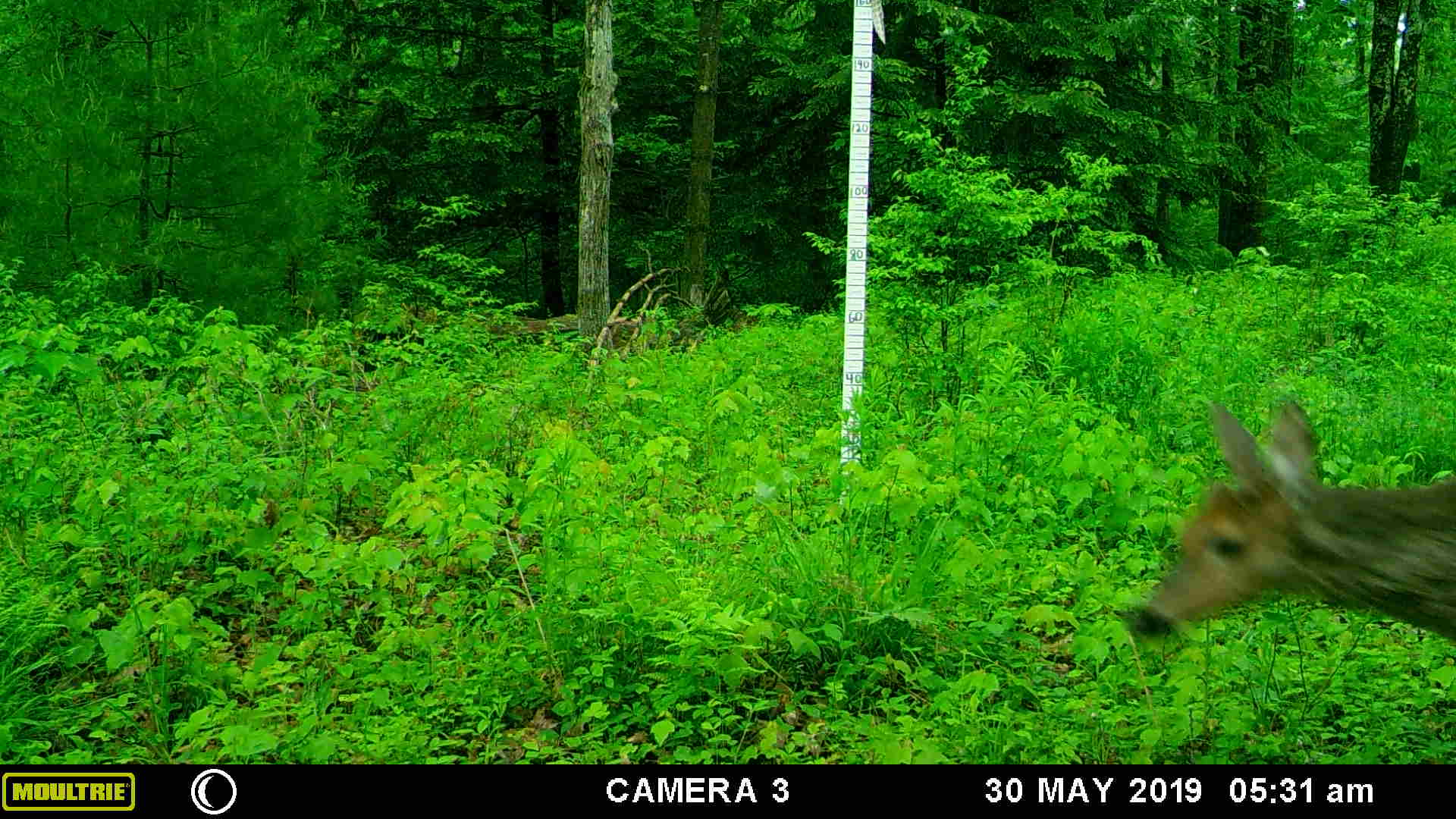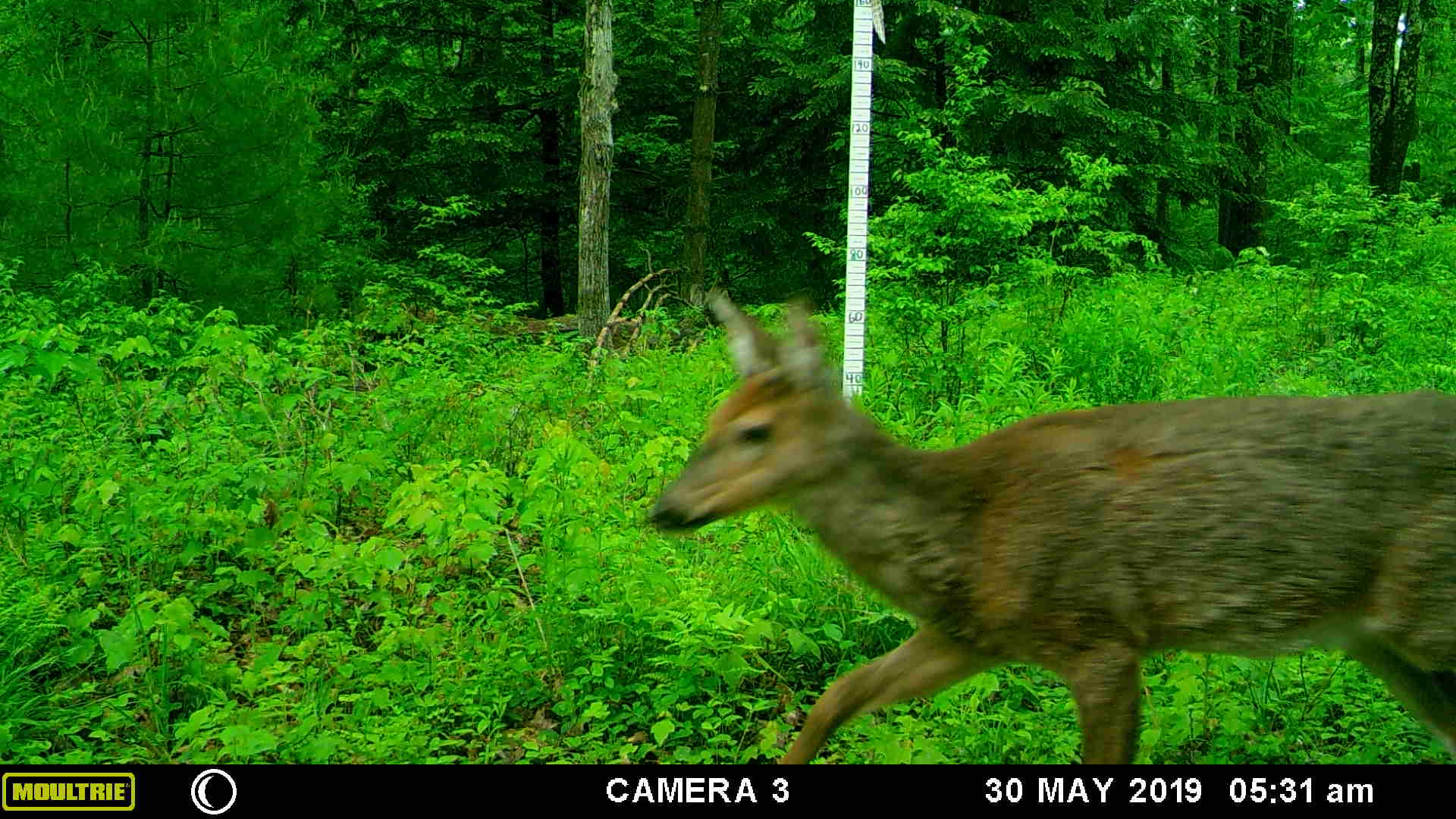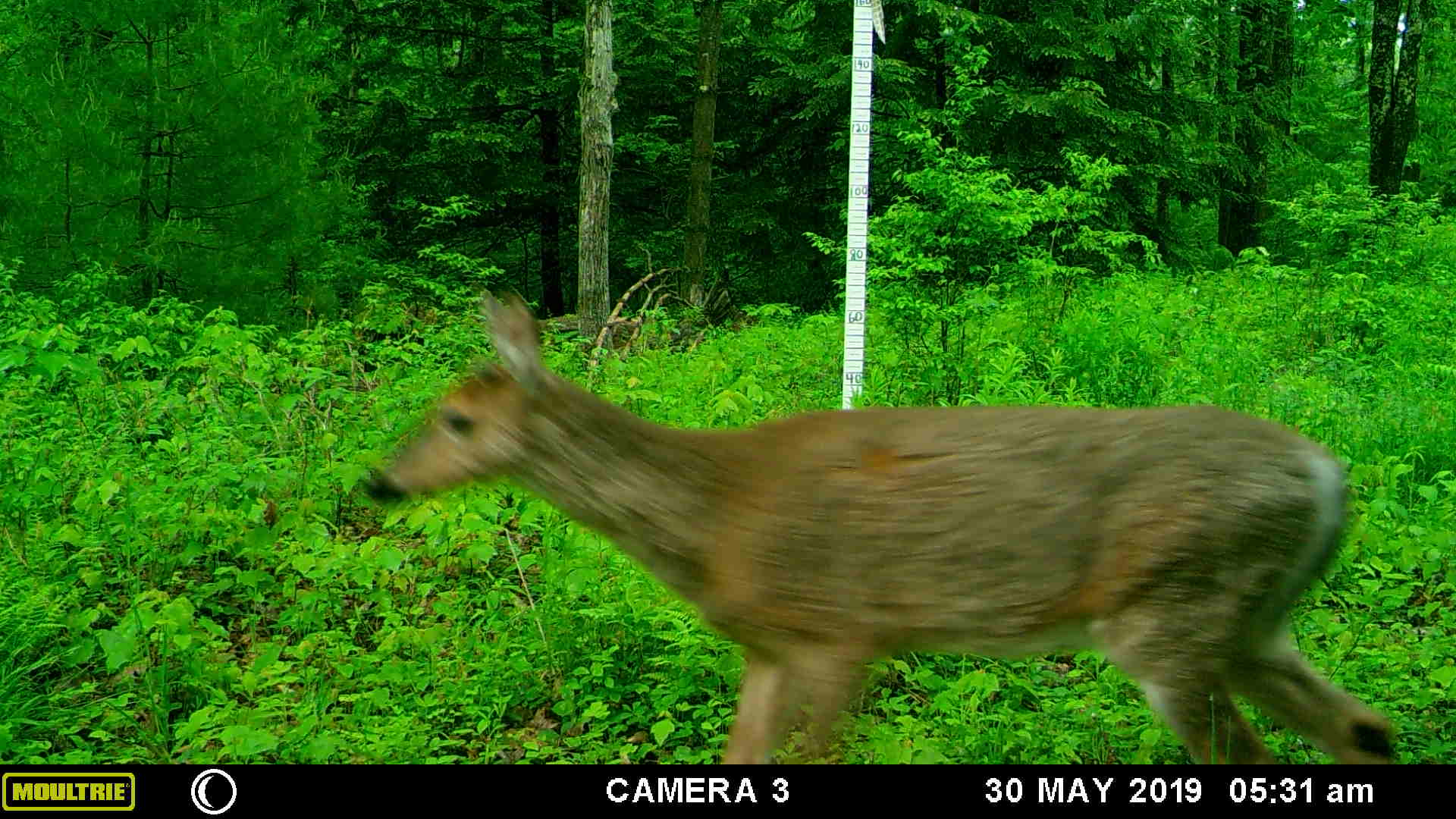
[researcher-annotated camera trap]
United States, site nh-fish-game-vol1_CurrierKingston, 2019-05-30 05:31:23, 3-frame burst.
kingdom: Animalia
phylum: Chordata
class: Mammalia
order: Artiodactyla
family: Cervidae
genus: Odocoileus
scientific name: Odocoileus virginianus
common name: white-tailed deer